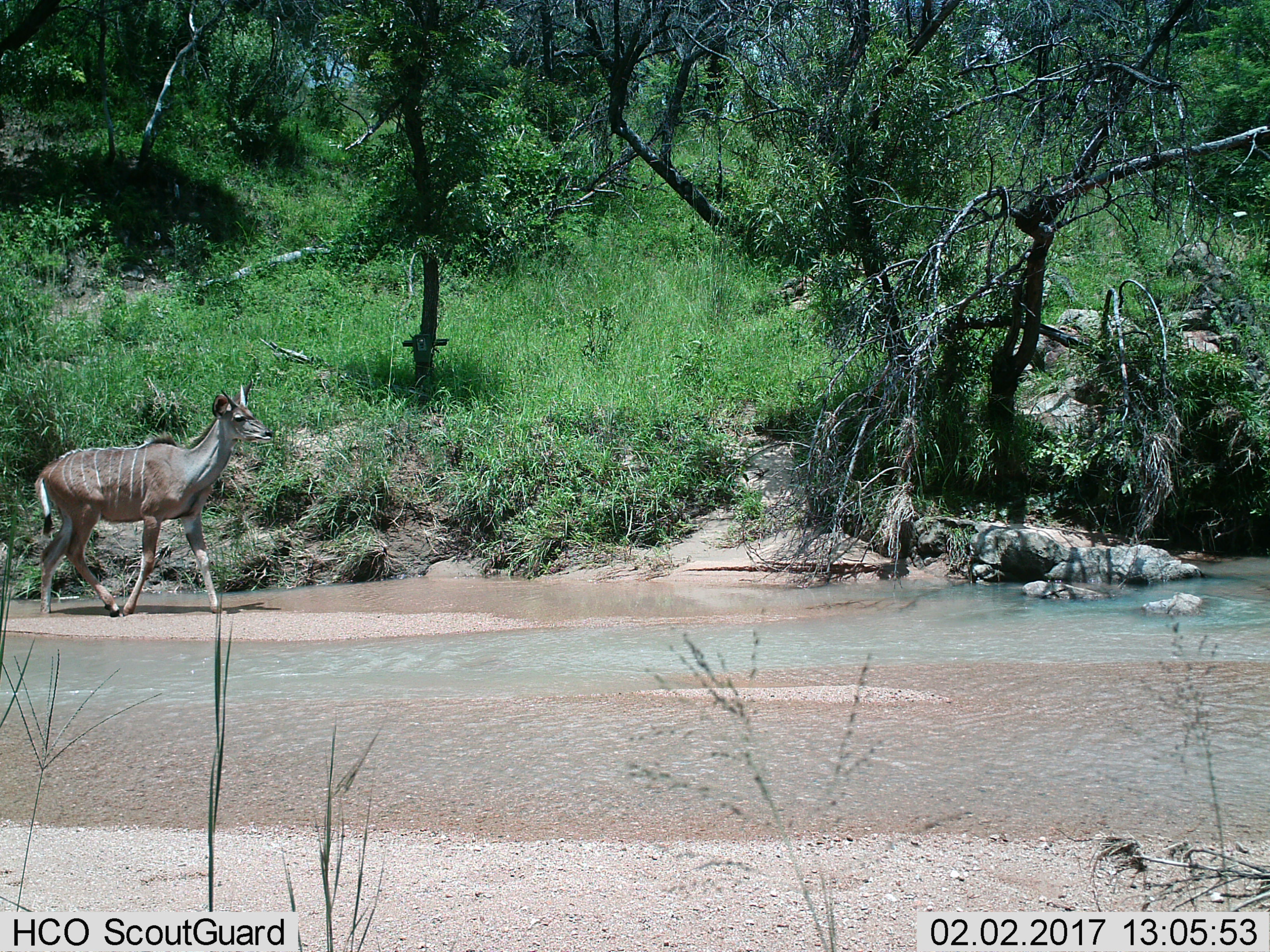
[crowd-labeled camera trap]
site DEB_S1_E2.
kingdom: Animalia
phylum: Chordata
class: Mammalia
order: Artiodactyla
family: Bovidae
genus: Tragelaphus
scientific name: Tragelaphus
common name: kudu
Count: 1.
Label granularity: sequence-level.